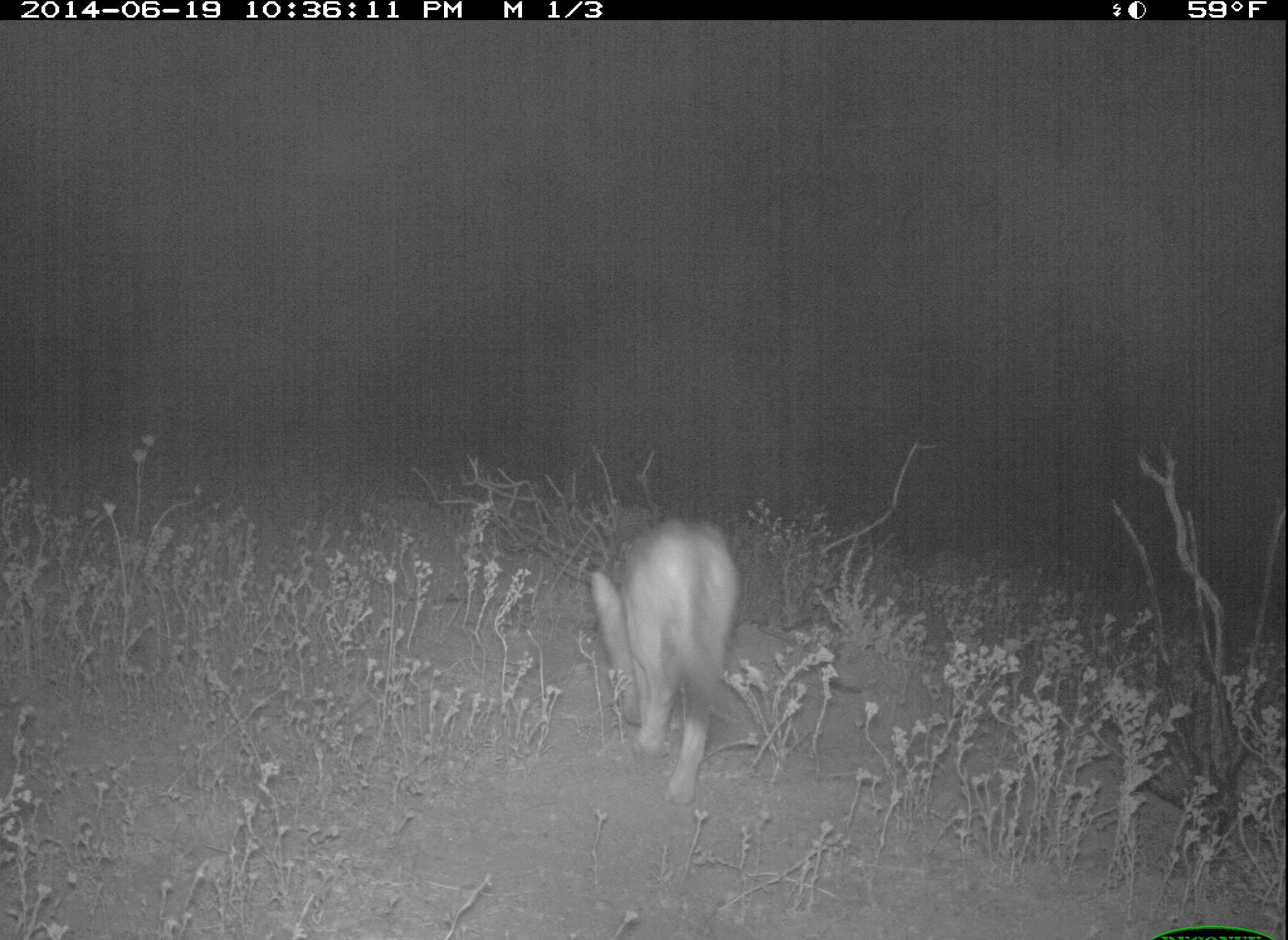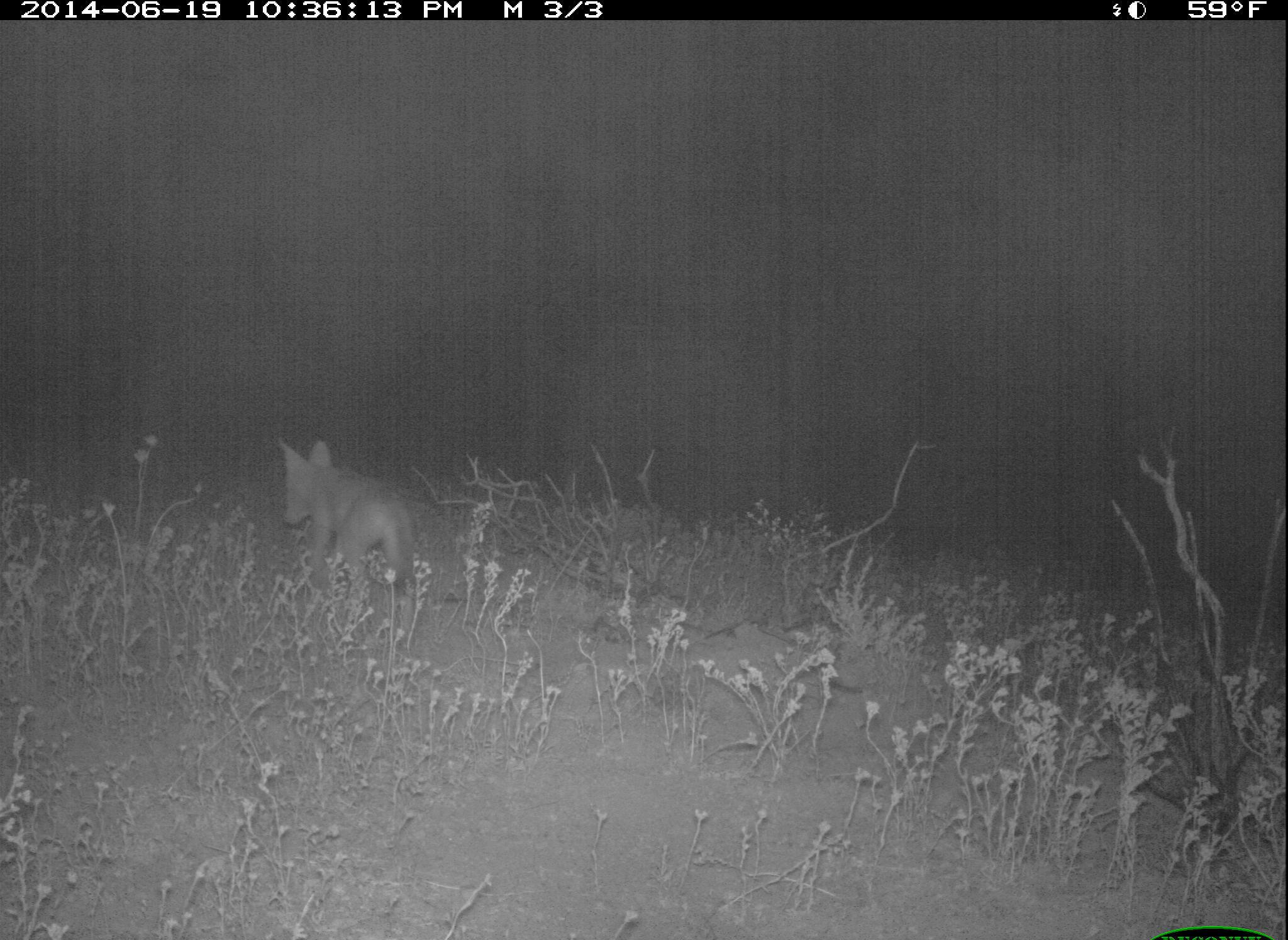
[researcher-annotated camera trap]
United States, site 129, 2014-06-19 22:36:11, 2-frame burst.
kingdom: Animalia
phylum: Chordata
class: Mammalia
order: Carnivora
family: Canidae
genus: Canis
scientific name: Canis latrans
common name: coyote